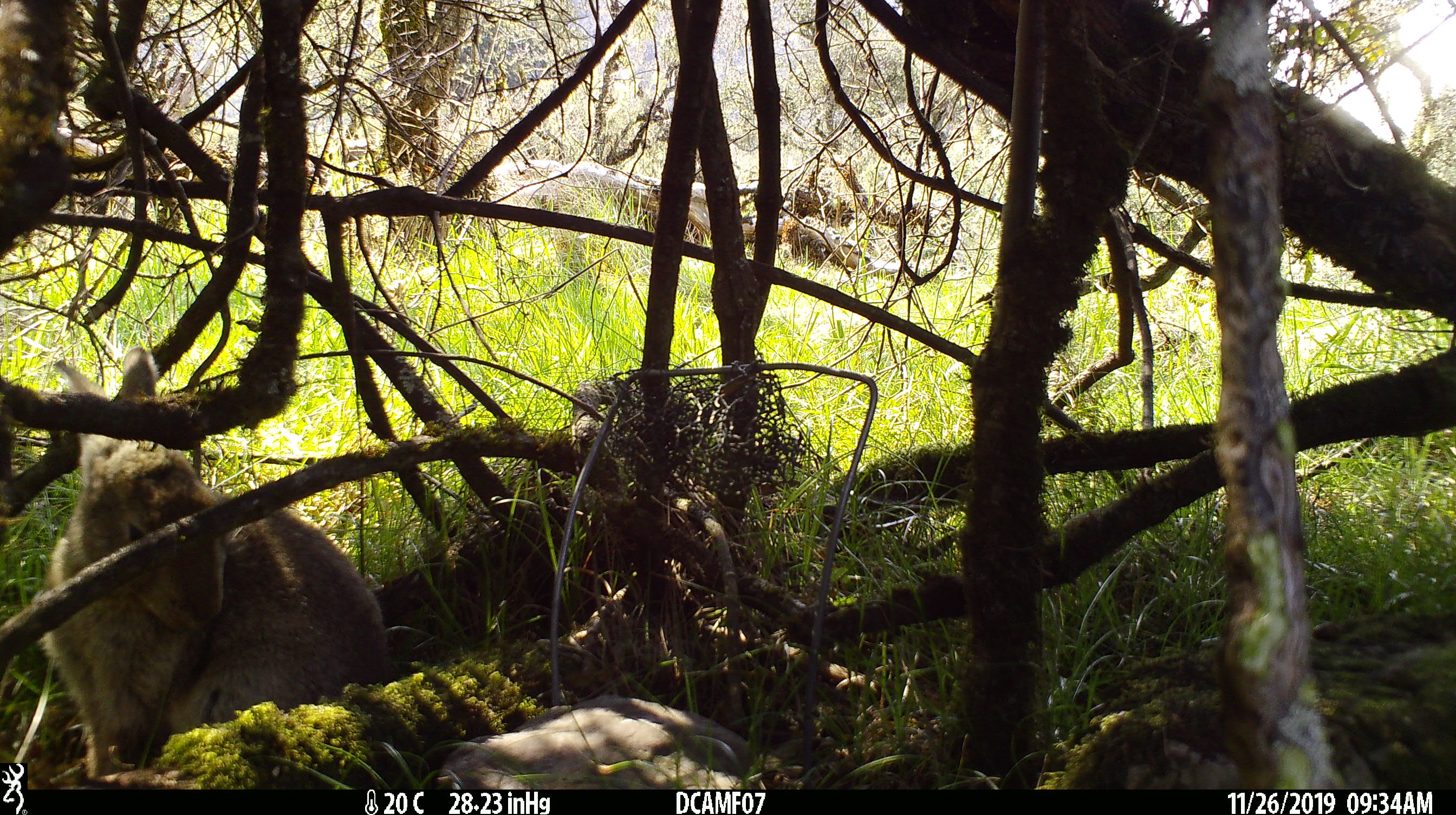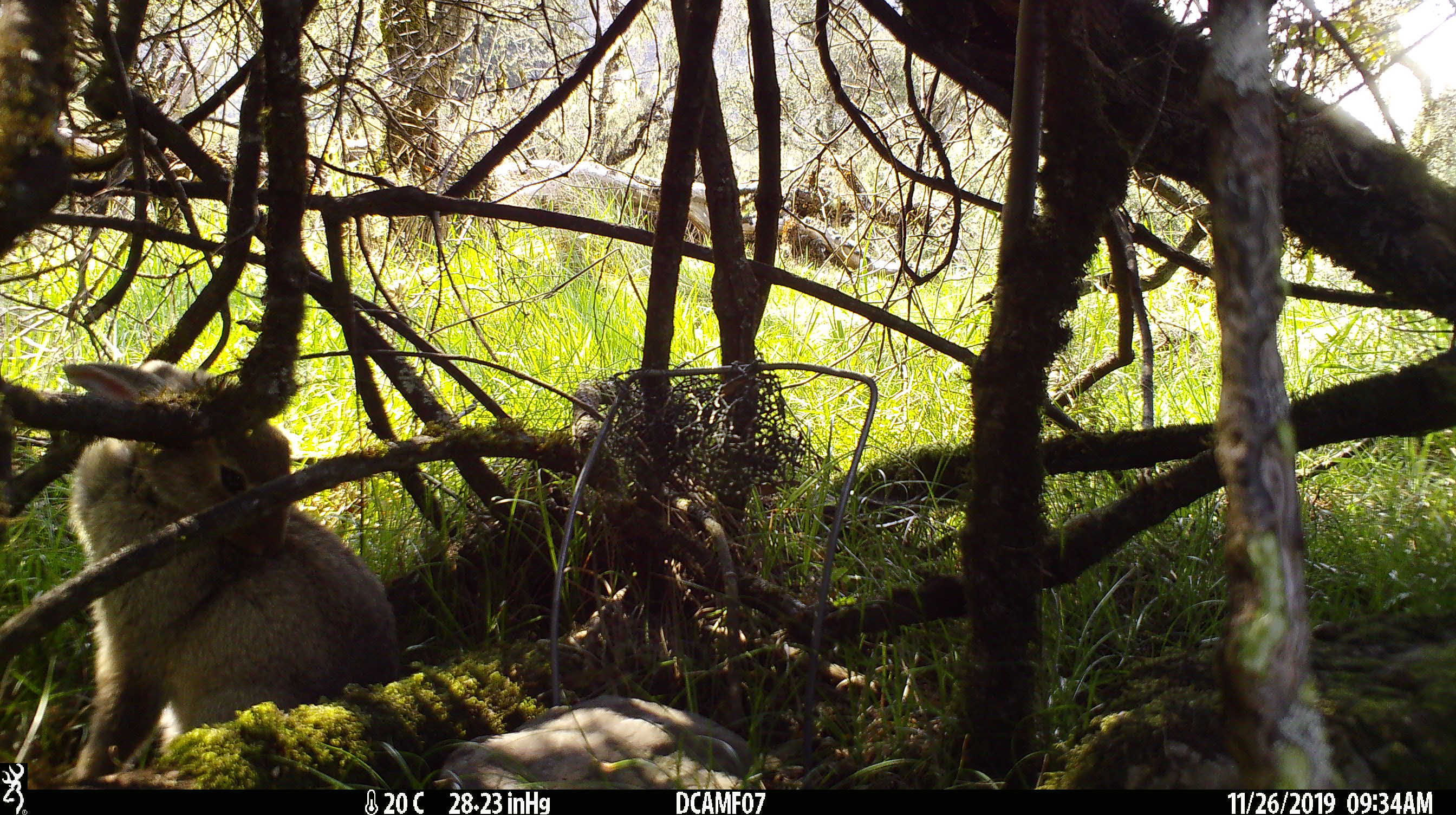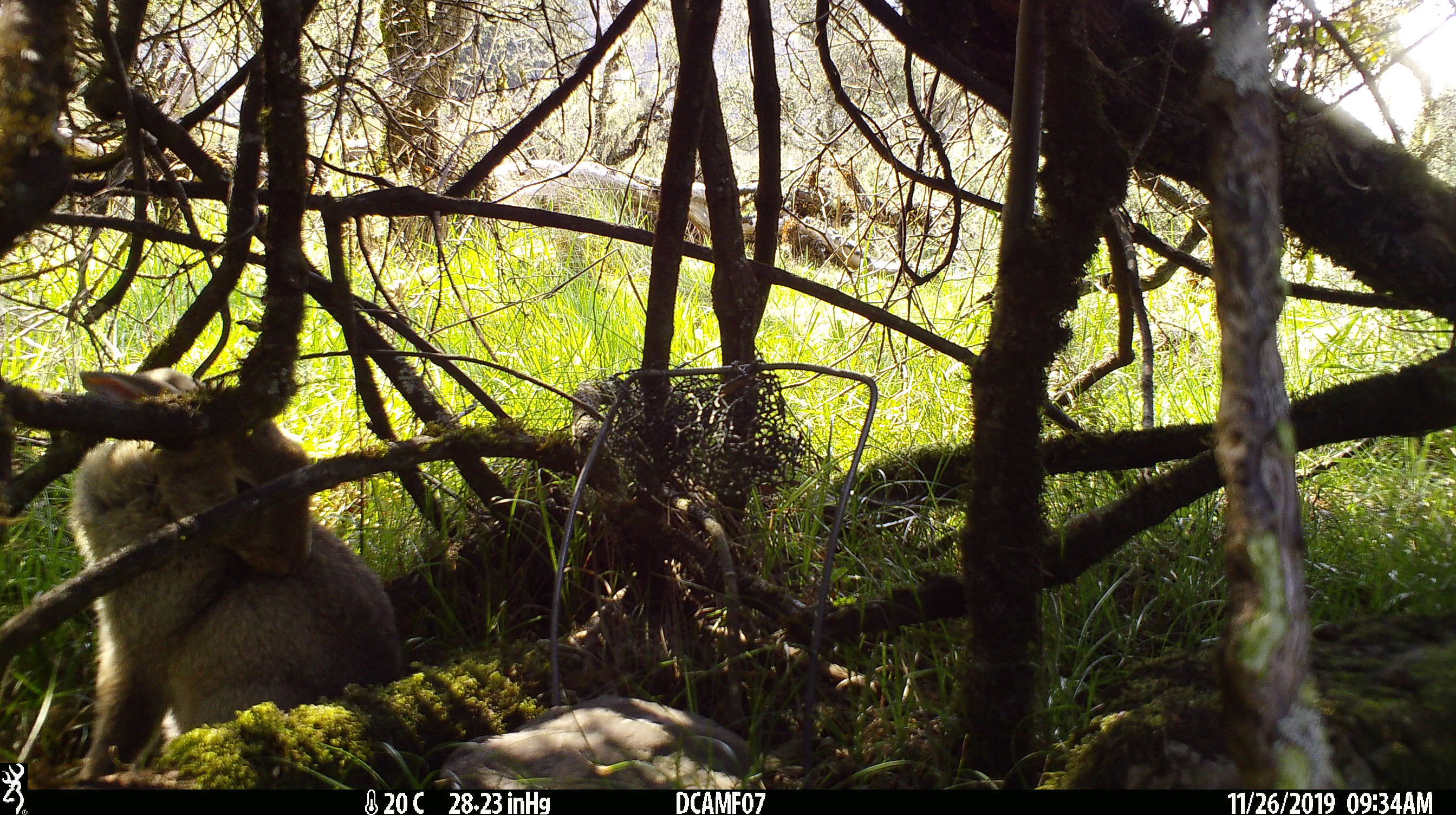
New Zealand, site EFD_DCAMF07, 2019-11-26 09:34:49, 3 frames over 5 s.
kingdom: Animalia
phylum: Chordata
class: Mammalia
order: Lagomorpha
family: Leporidae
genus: Oryctolagus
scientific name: Oryctolagus cuniculus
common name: european rabbit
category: rabbit